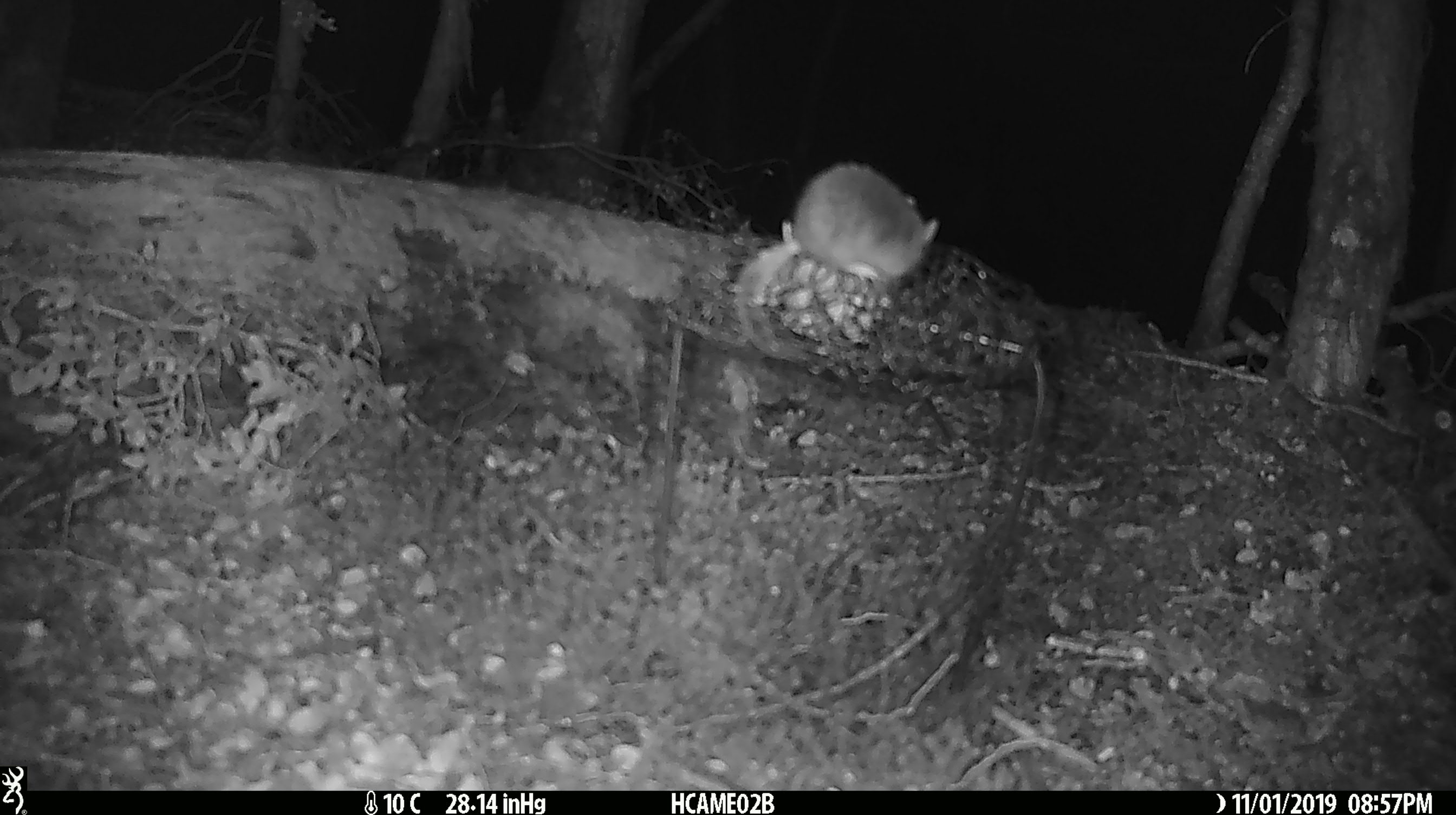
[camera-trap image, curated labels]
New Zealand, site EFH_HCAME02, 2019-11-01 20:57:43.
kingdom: Animalia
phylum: Chordata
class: Mammalia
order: Rodentia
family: Muridae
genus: Mus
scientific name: Mus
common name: mouse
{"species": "mouse (Mus)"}